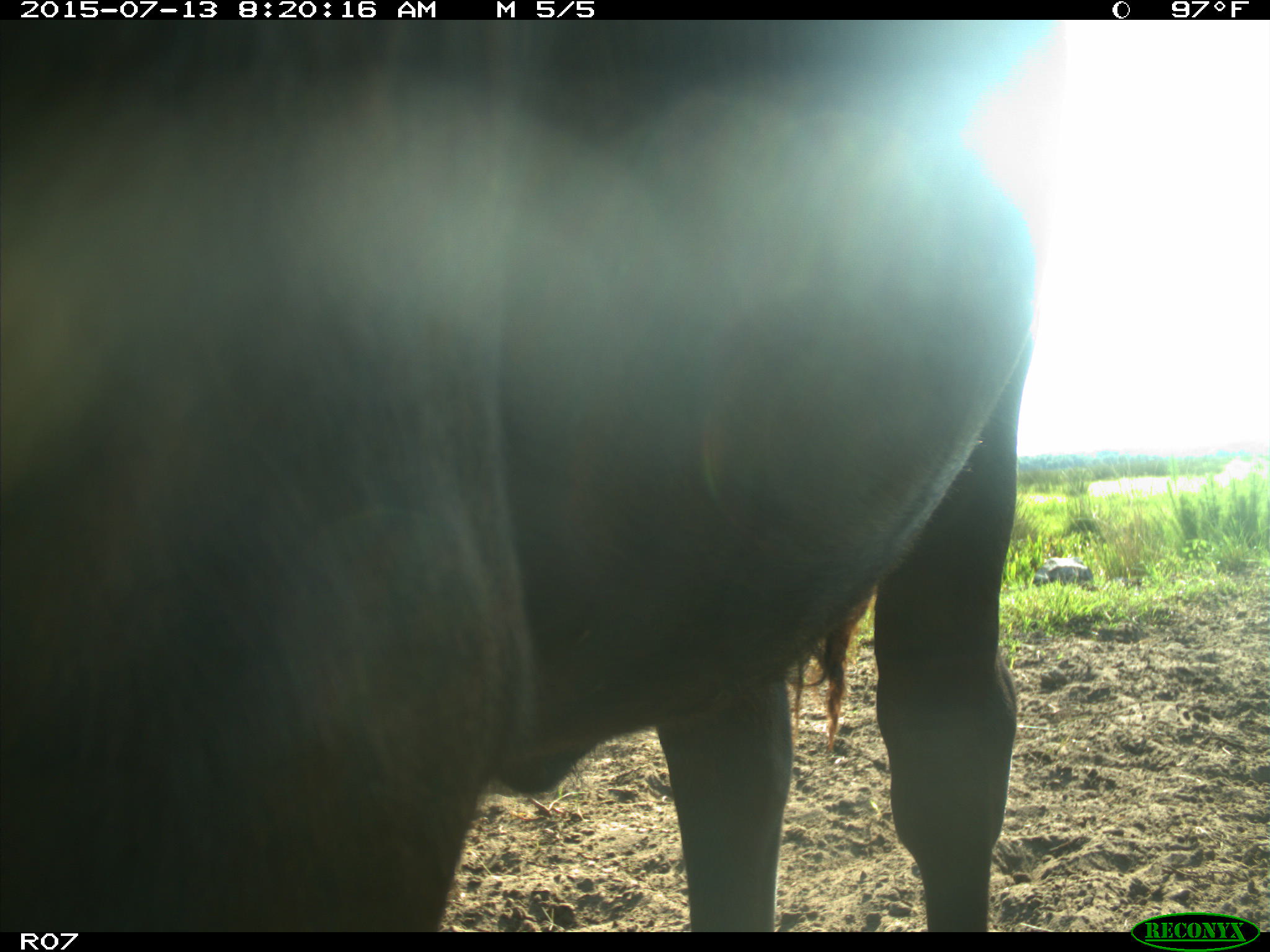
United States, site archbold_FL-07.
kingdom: Animalia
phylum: Chordata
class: Mammalia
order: Artiodactyla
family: Bovidae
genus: Bos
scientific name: Bos taurus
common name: domestic cow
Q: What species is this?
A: Bos taurus (domestic cow).